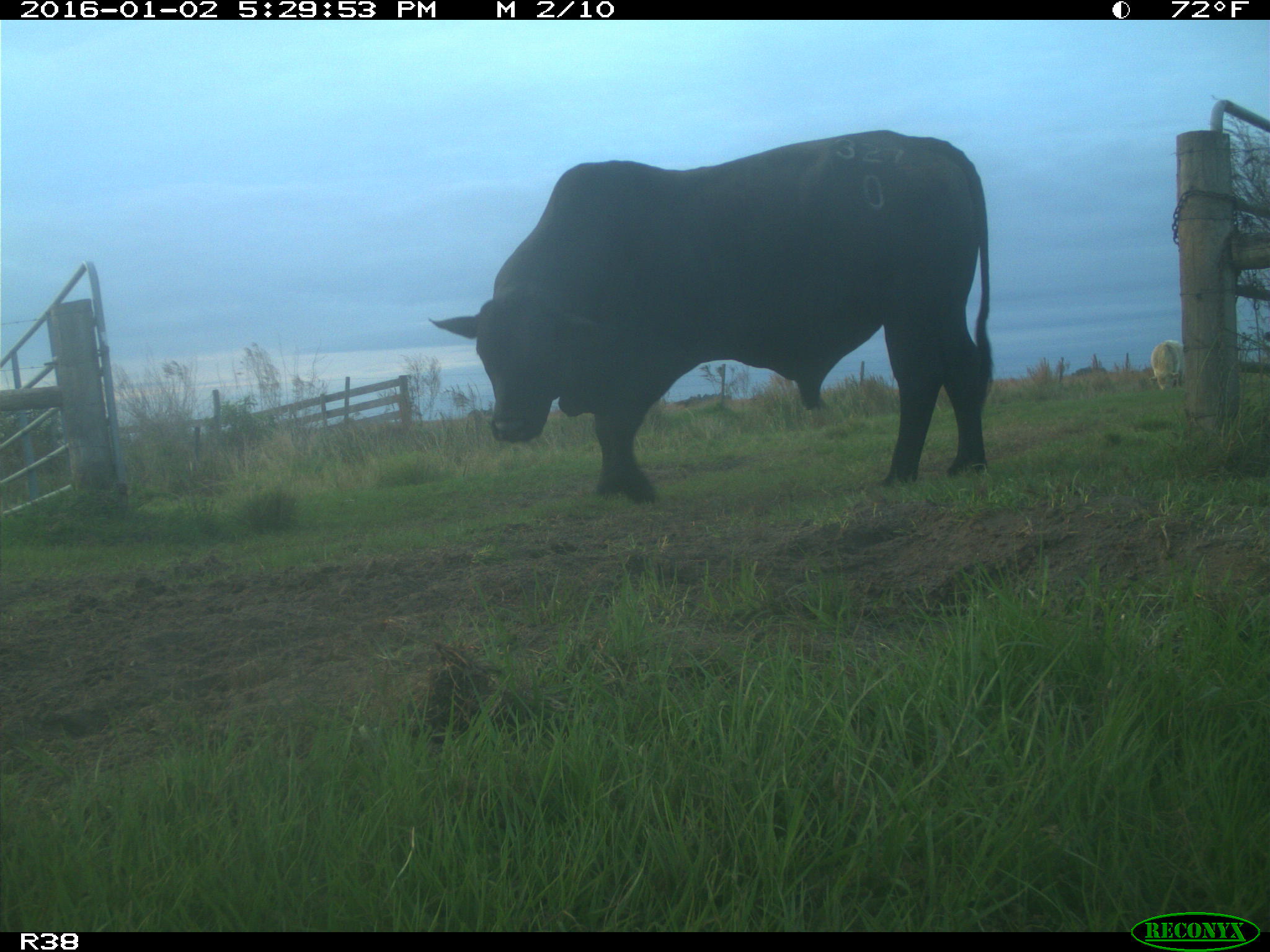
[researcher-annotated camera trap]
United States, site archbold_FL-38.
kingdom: Animalia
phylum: Chordata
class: Mammalia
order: Artiodactyla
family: Bovidae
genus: Bos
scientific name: Bos taurus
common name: domestic cow